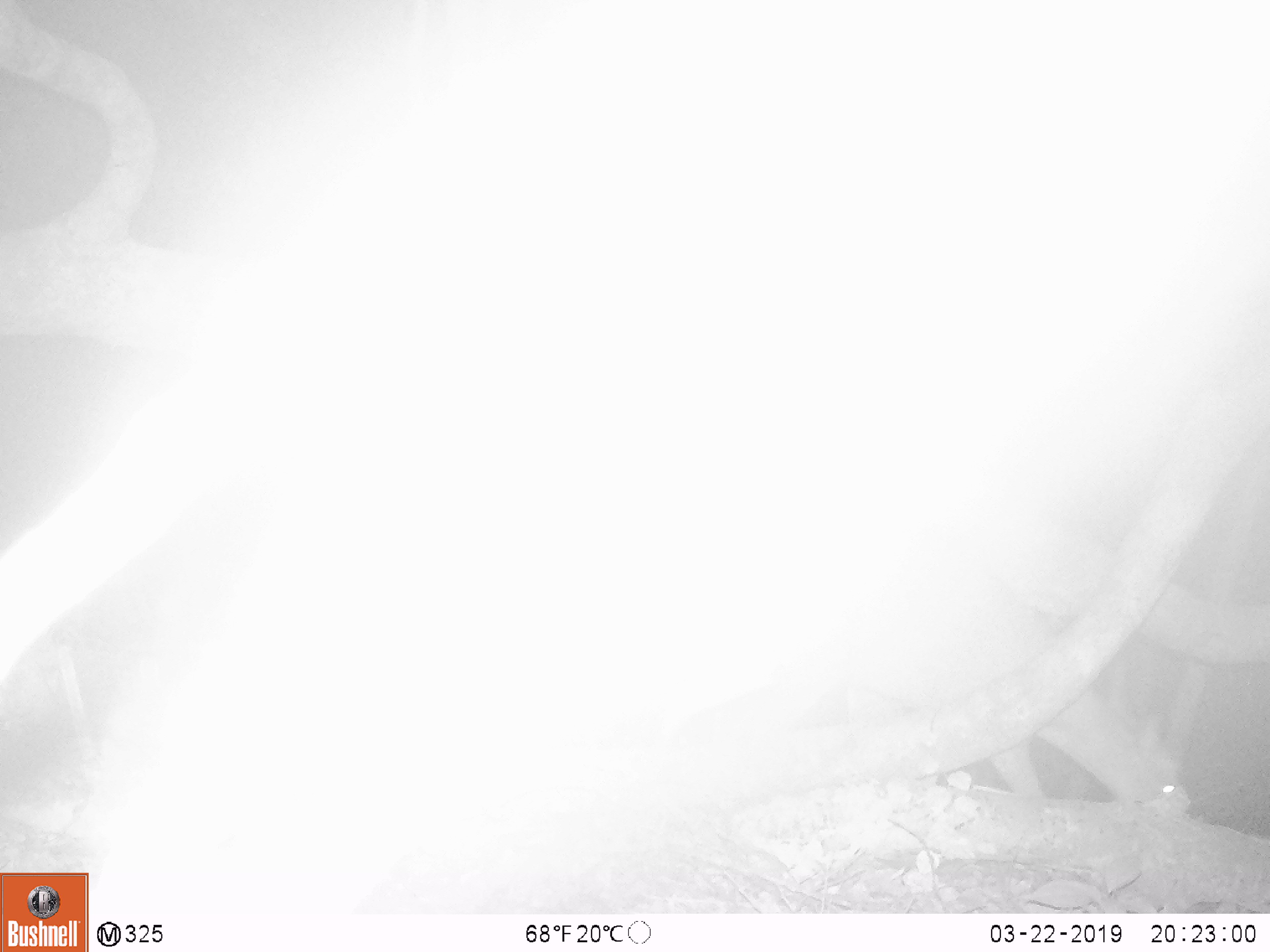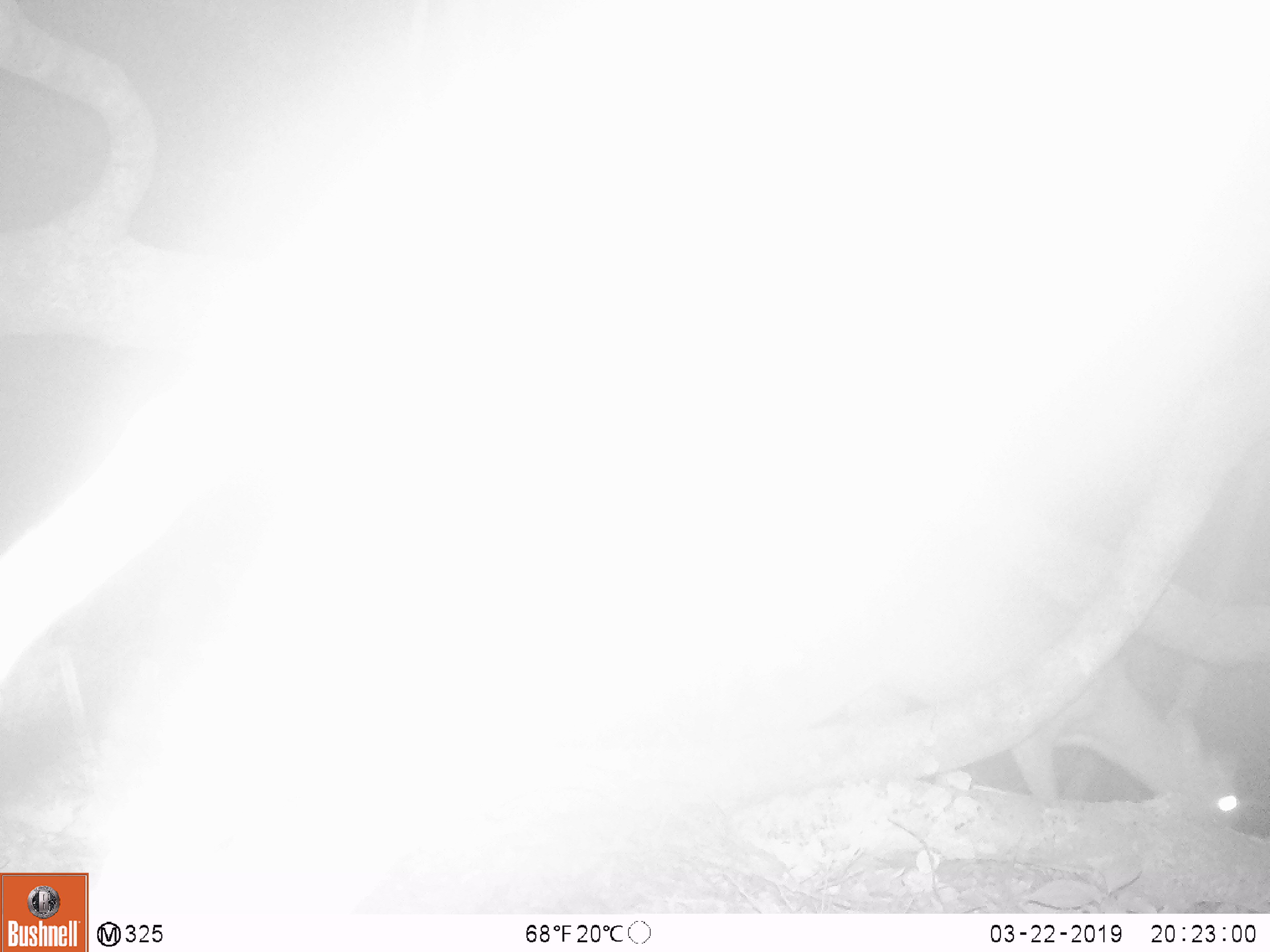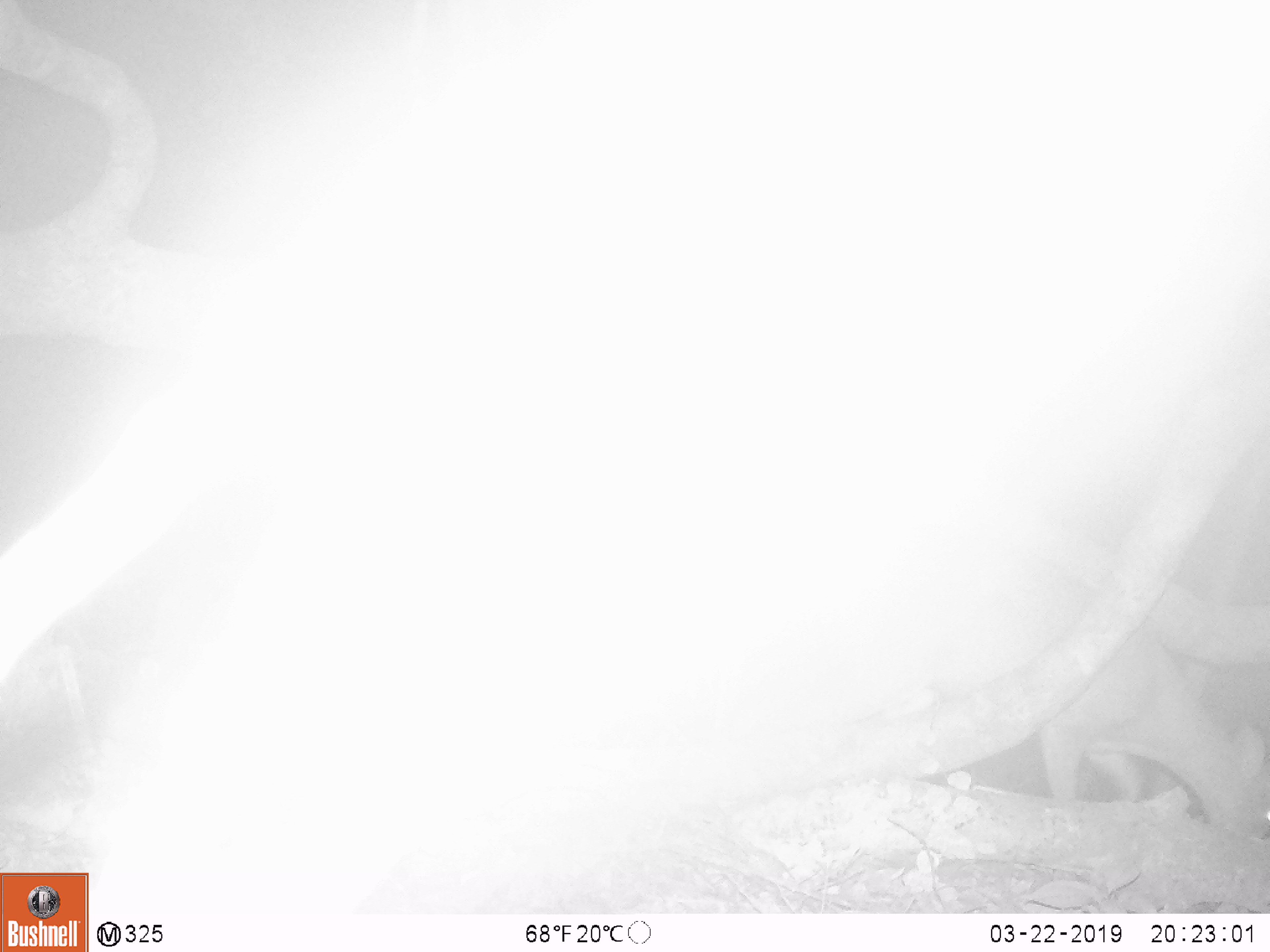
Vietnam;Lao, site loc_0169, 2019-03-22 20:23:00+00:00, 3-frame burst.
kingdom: Animalia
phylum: Chordata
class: Mammalia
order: Artiodactyla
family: Cervidae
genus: Muntiacus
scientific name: Muntiacus rooseveltorum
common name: roosevelt's muntjac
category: roosevelts muntjac group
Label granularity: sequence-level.